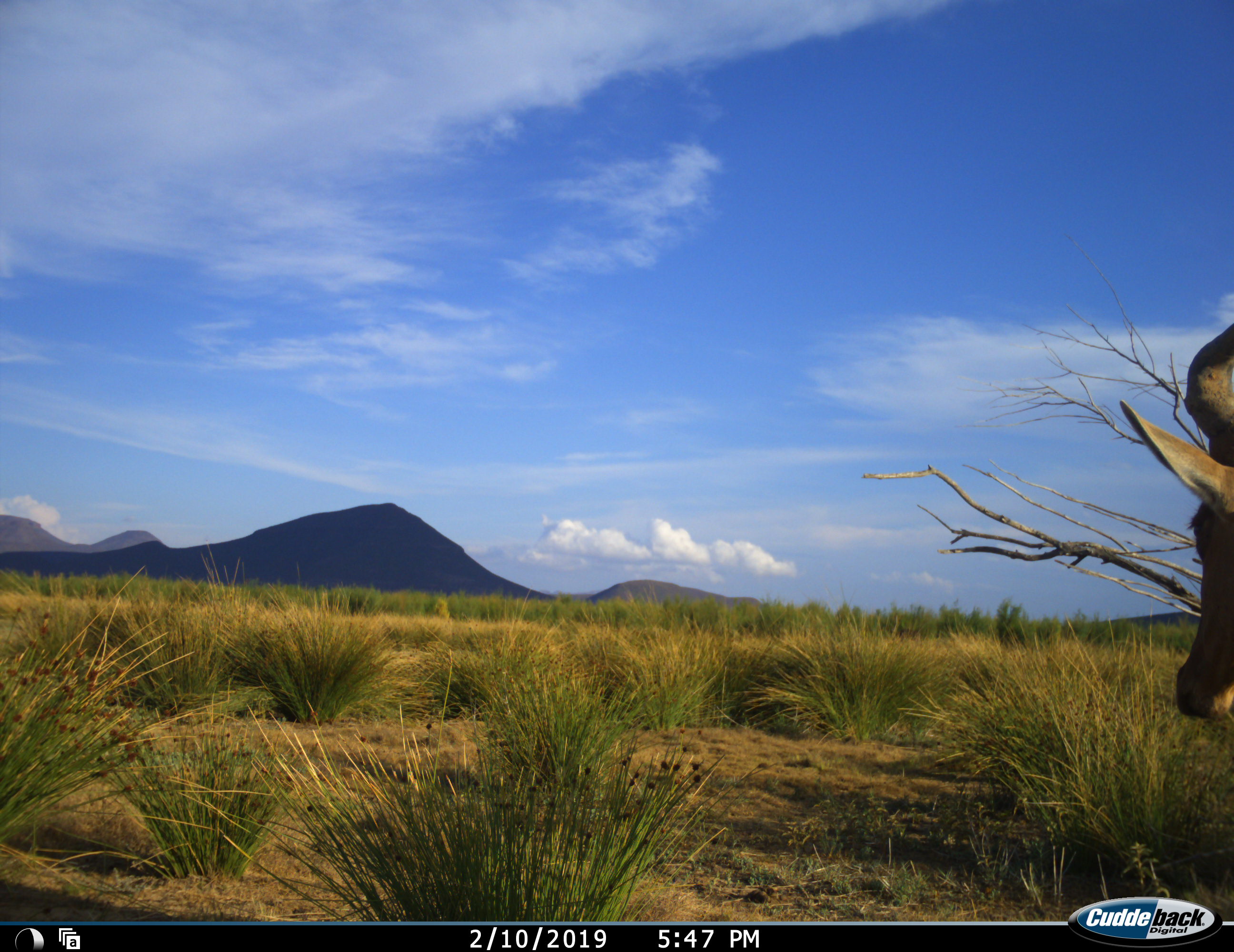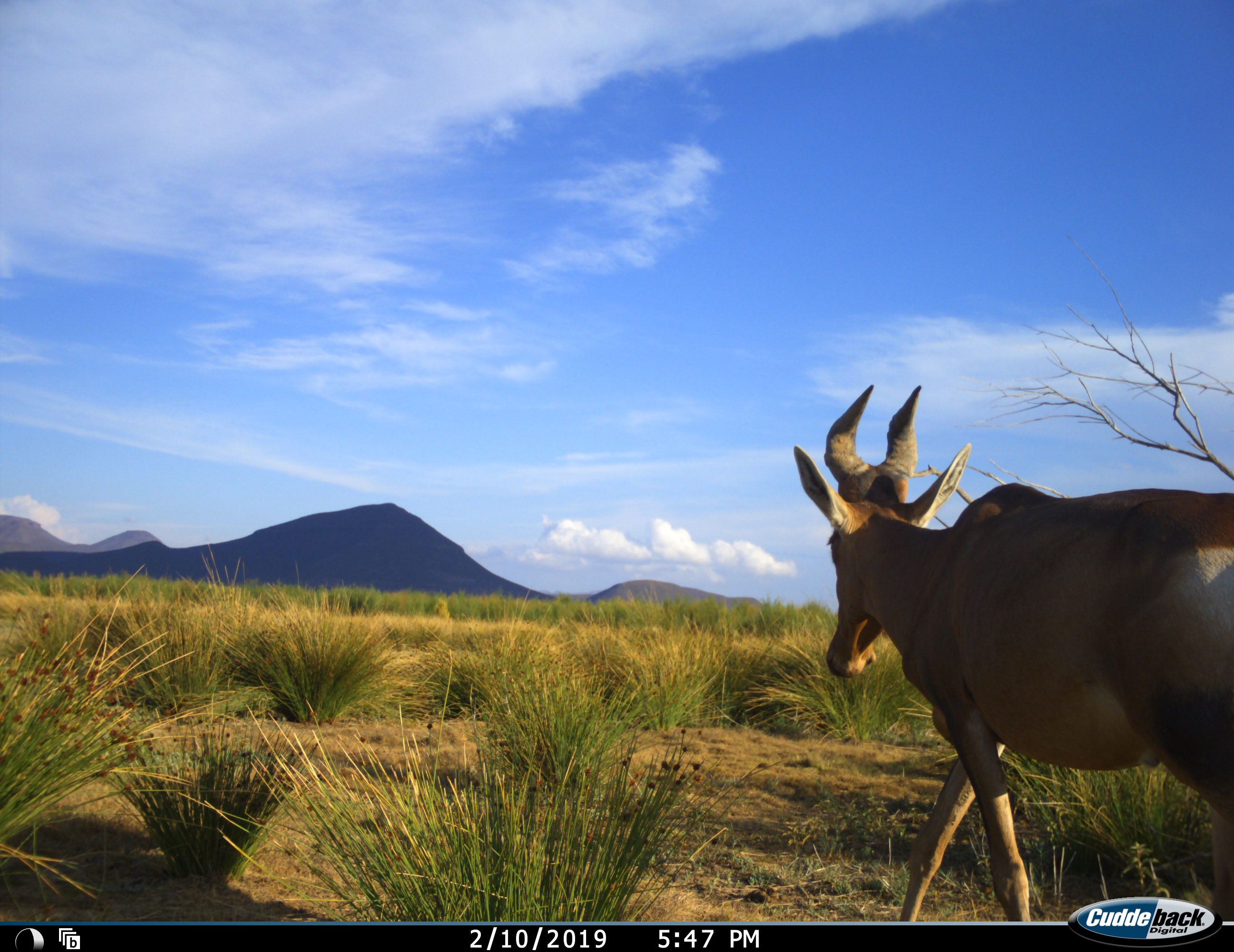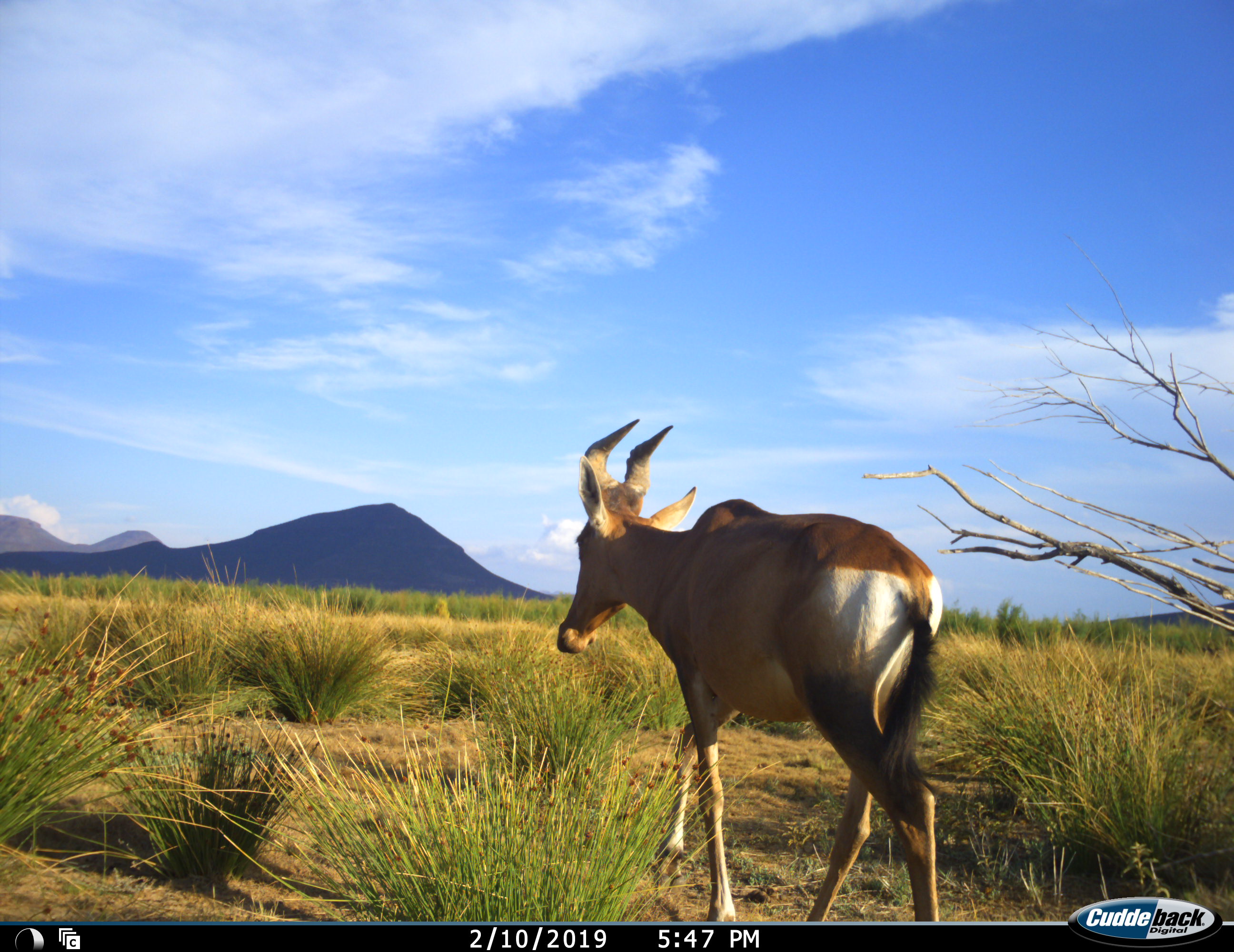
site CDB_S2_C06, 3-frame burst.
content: unidentified animal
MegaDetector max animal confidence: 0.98